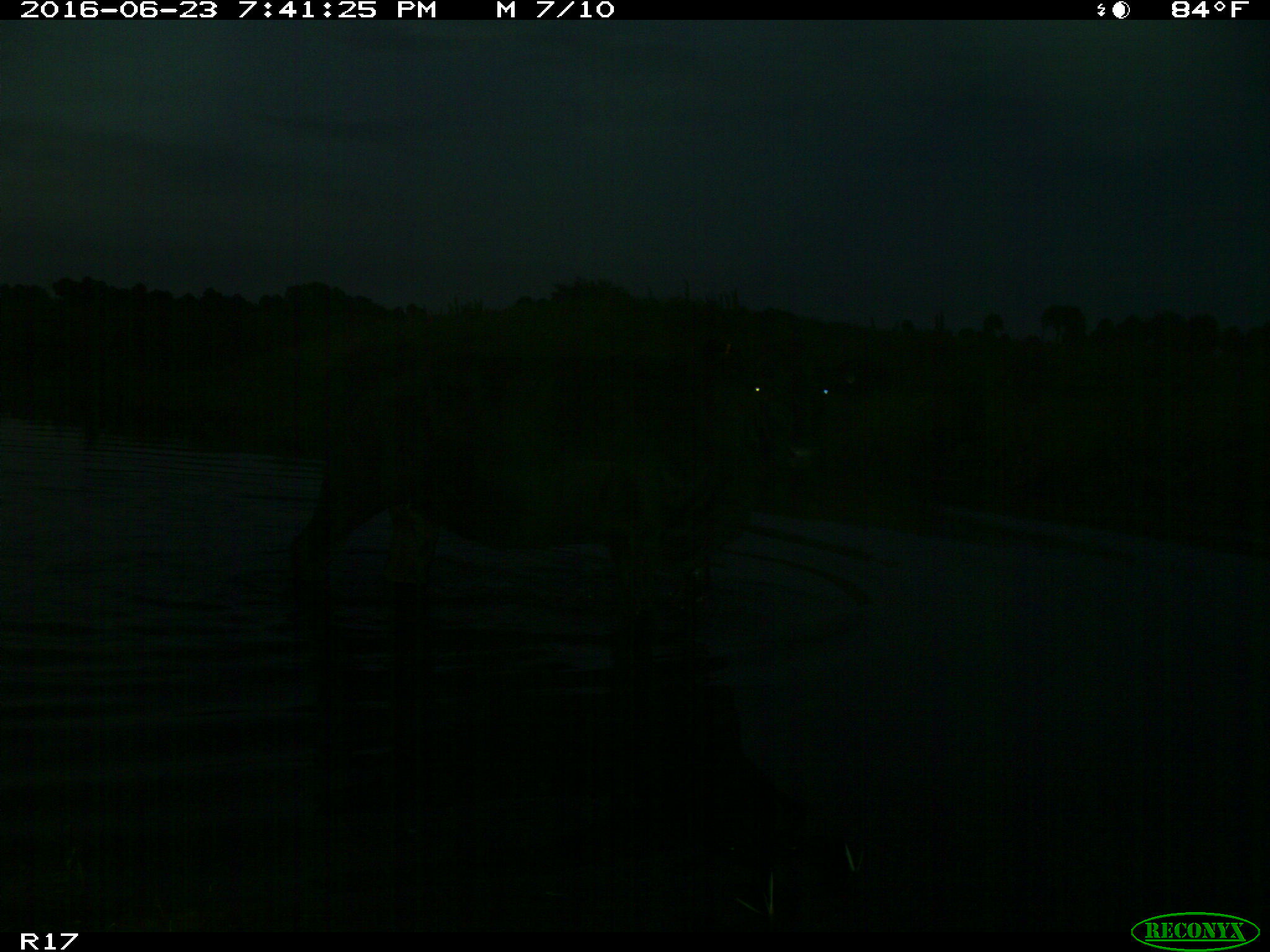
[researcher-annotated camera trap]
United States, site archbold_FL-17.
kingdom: Animalia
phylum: Chordata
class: Mammalia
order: Artiodactyla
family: Bovidae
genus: Bos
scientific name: Bos taurus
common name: domestic cow